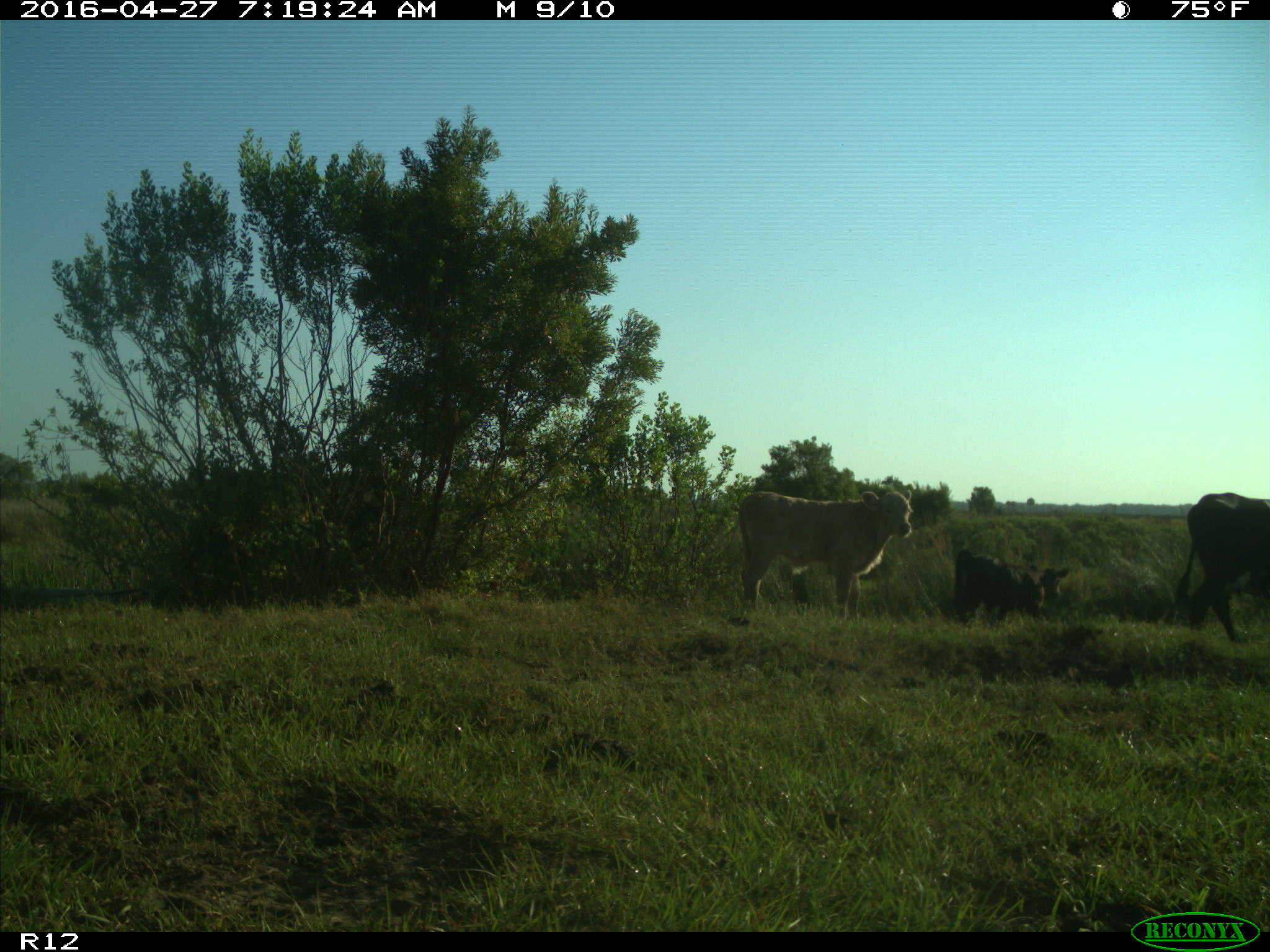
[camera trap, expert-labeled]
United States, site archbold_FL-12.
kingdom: Animalia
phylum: Chordata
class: Mammalia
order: Artiodactyla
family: Bovidae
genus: Bos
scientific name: Bos taurus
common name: domestic cow